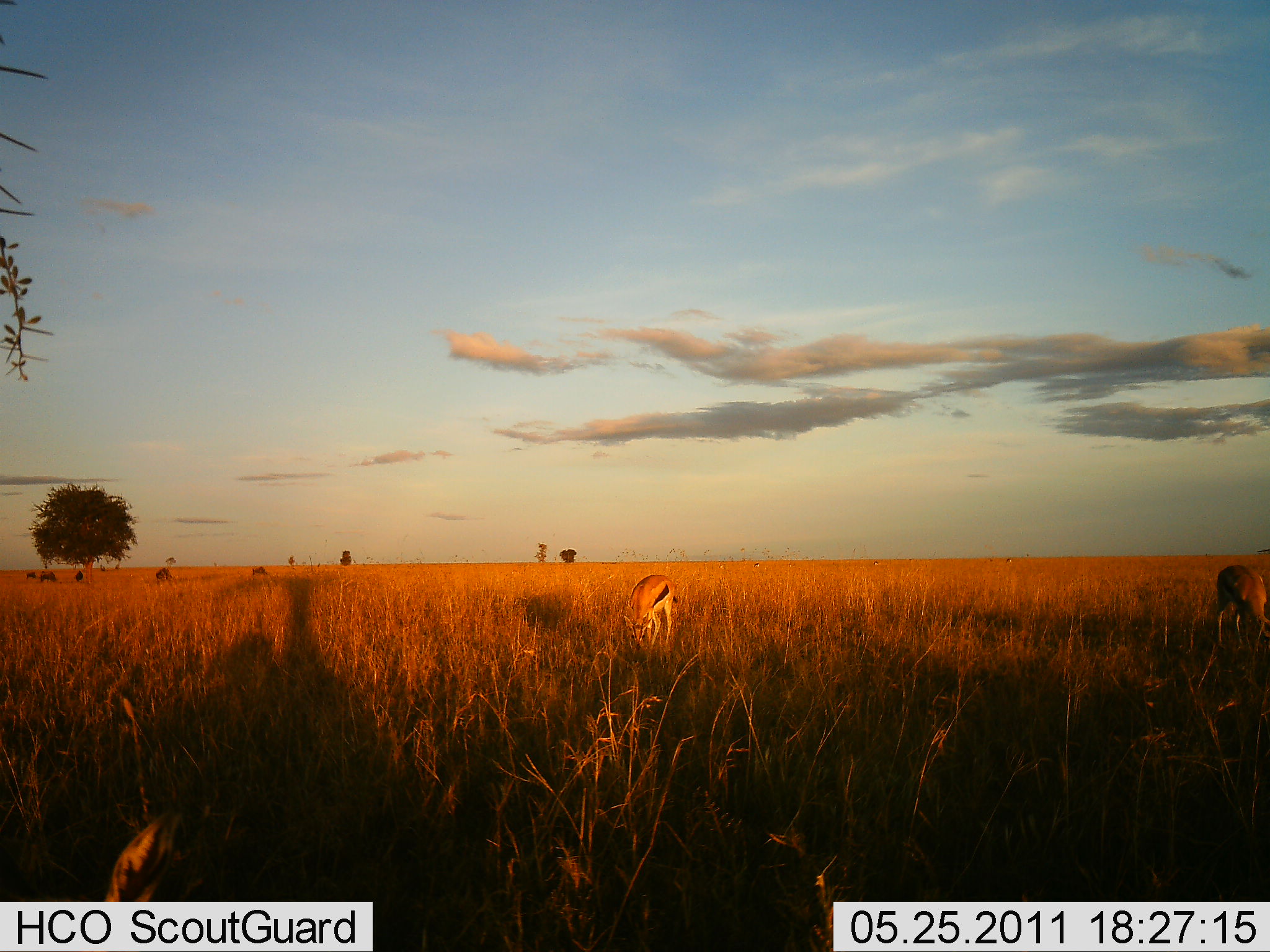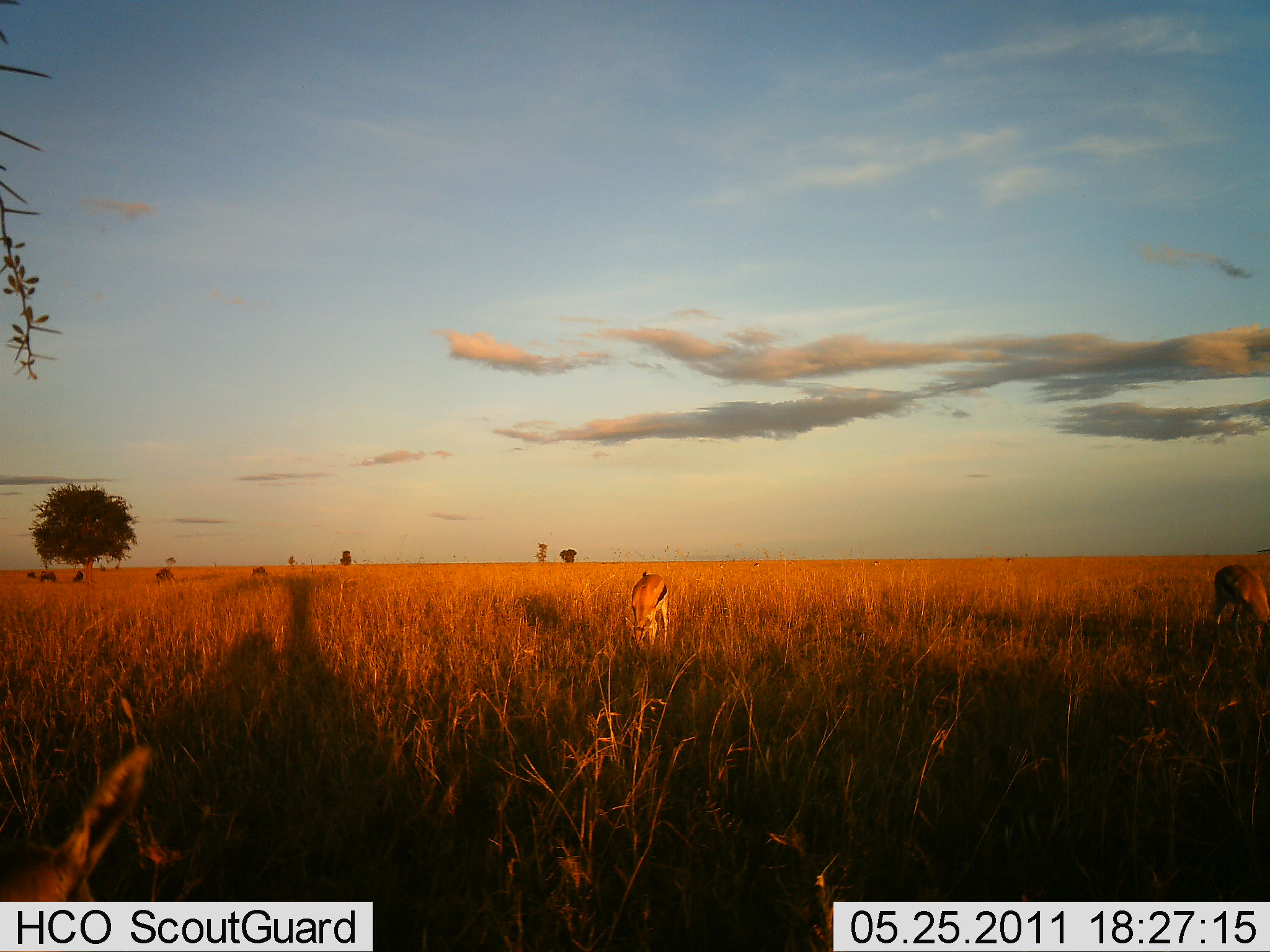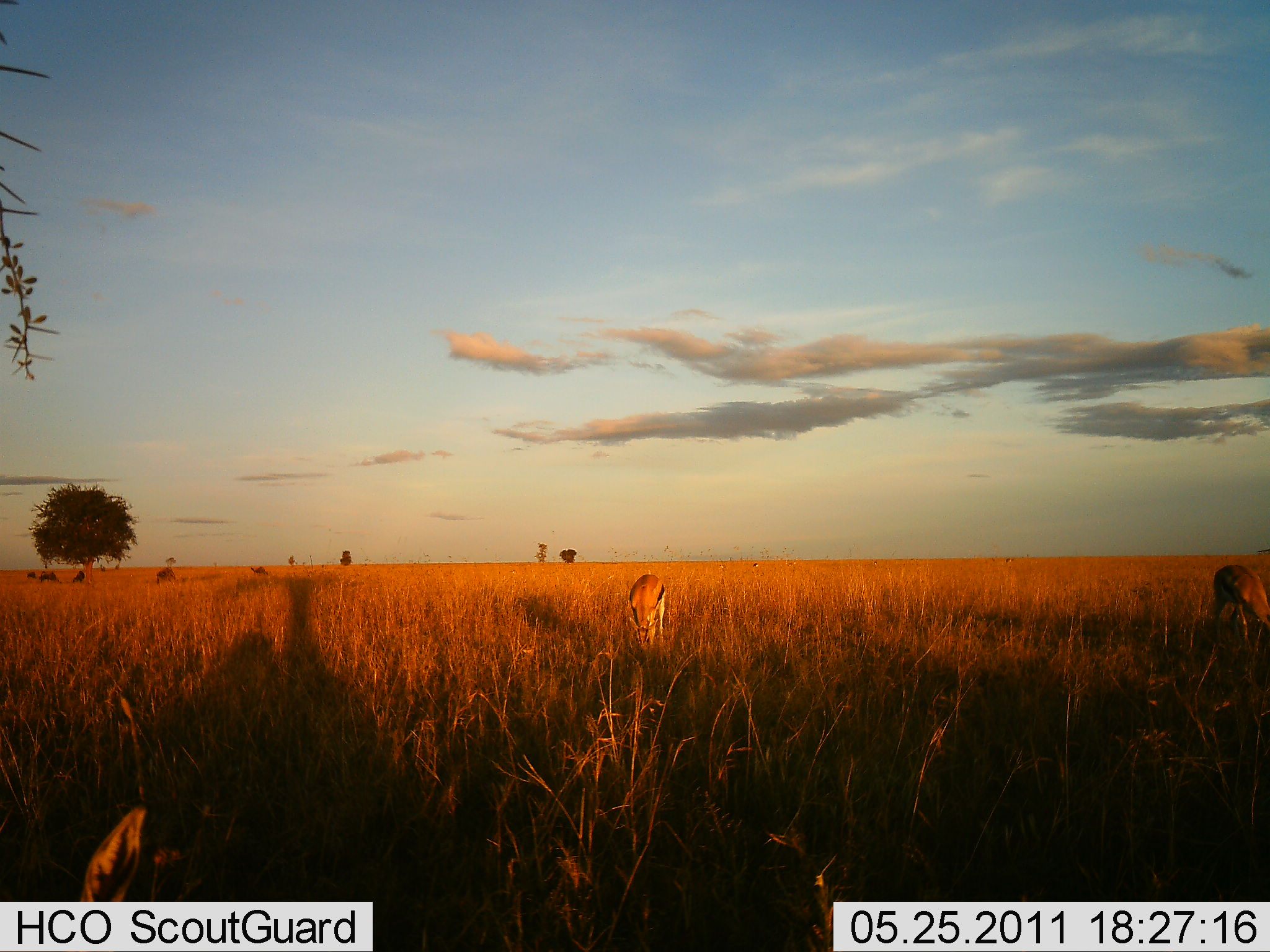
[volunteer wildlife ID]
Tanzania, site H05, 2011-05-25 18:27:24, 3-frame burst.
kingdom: Animalia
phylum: Chordata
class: Mammalia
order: Artiodactyla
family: Bovidae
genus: Eudorcas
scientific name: Eudorcas thomsonii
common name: thomson's gazelle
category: gazellethomsons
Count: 2.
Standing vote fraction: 46%.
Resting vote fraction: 0%.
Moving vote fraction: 8%.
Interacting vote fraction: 0%.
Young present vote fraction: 0%.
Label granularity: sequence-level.